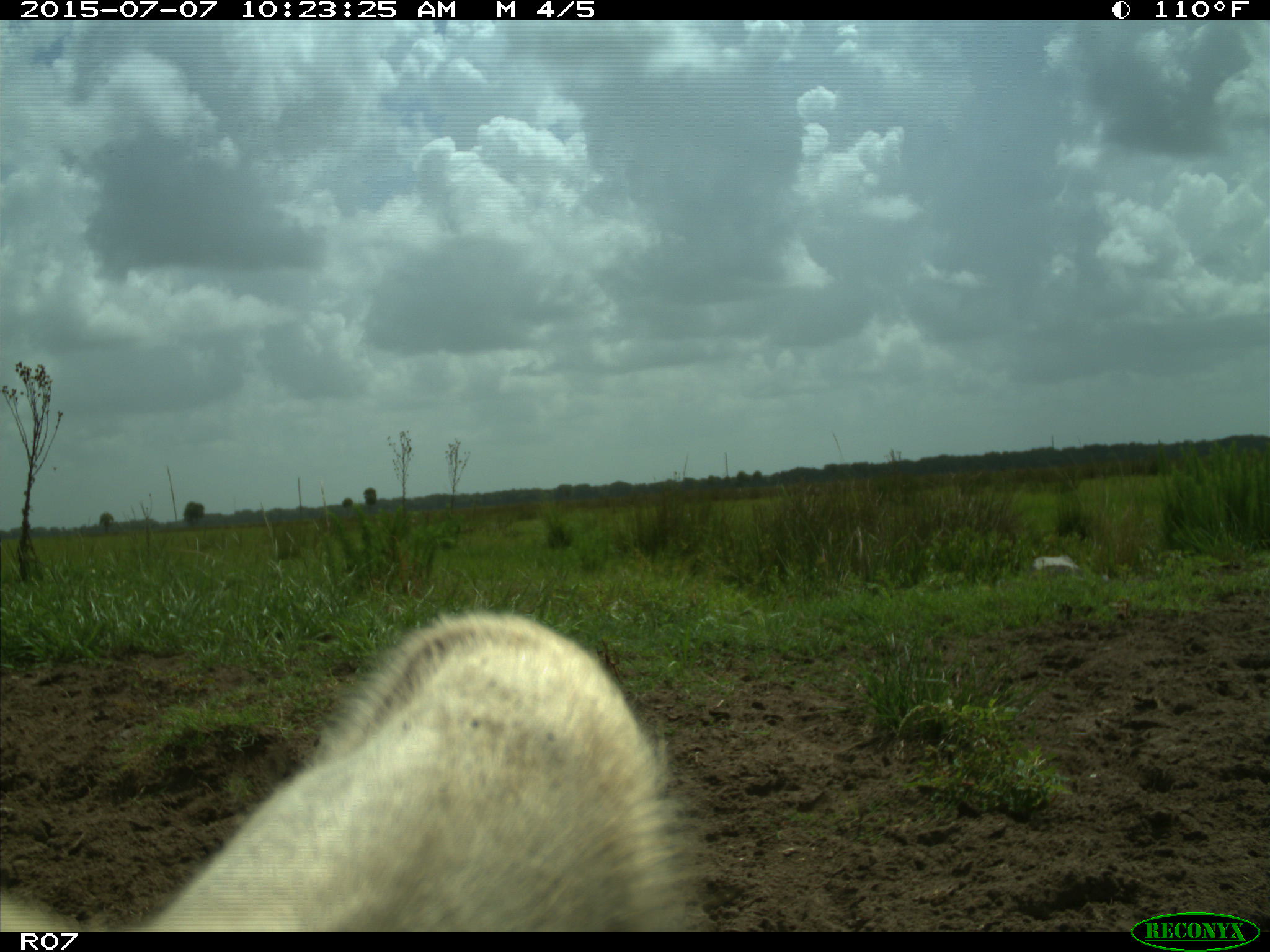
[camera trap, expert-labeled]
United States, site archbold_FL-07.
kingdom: Animalia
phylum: Chordata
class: Mammalia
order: Artiodactyla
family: Bovidae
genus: Bos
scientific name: Bos taurus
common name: domestic cow